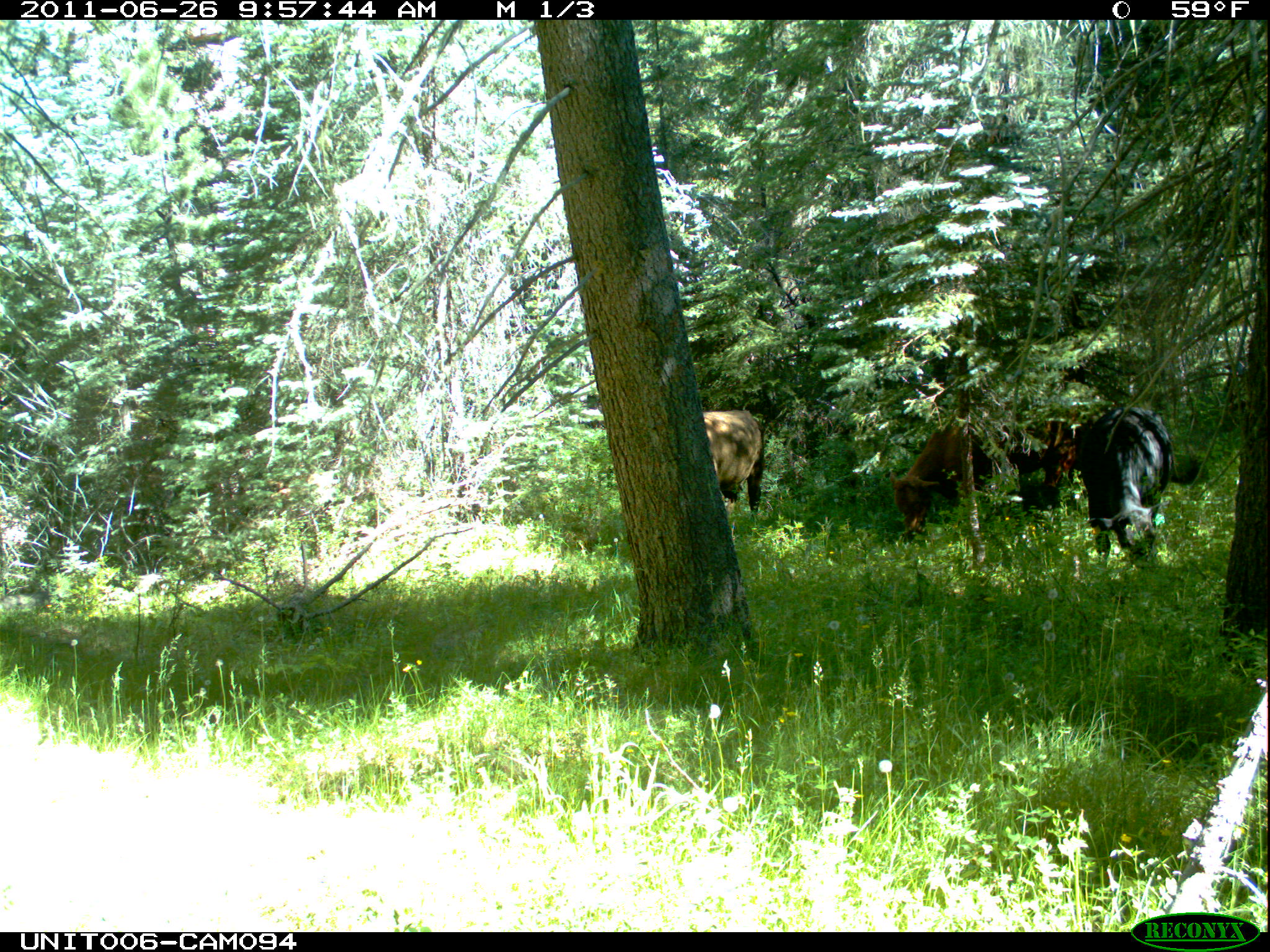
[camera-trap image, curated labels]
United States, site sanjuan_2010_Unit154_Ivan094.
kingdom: Animalia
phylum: Chordata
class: Mammalia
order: Artiodactyla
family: Bovidae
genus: Bos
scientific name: Bos taurus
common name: domestic cow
Bos taurus (domestic cow).